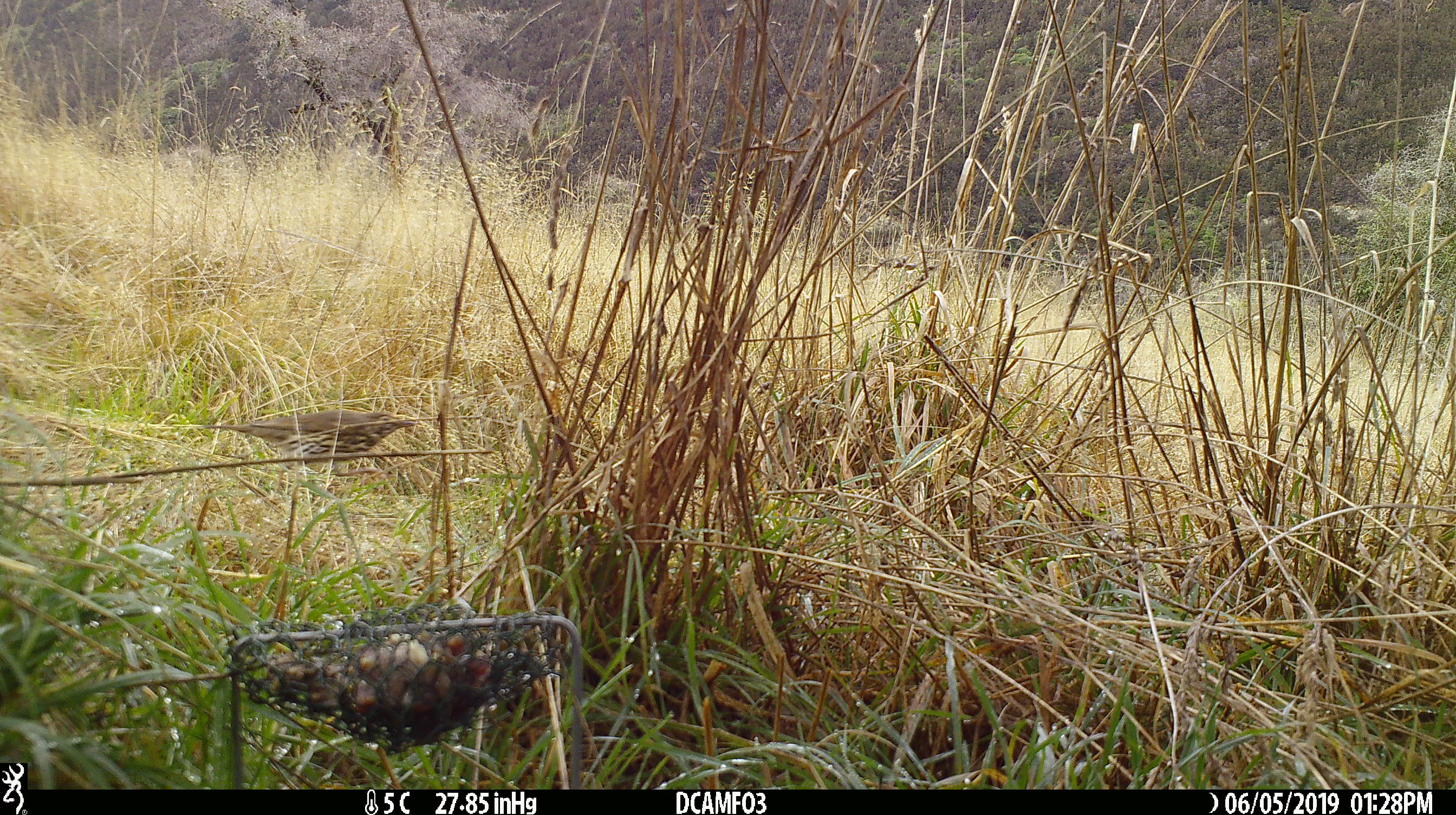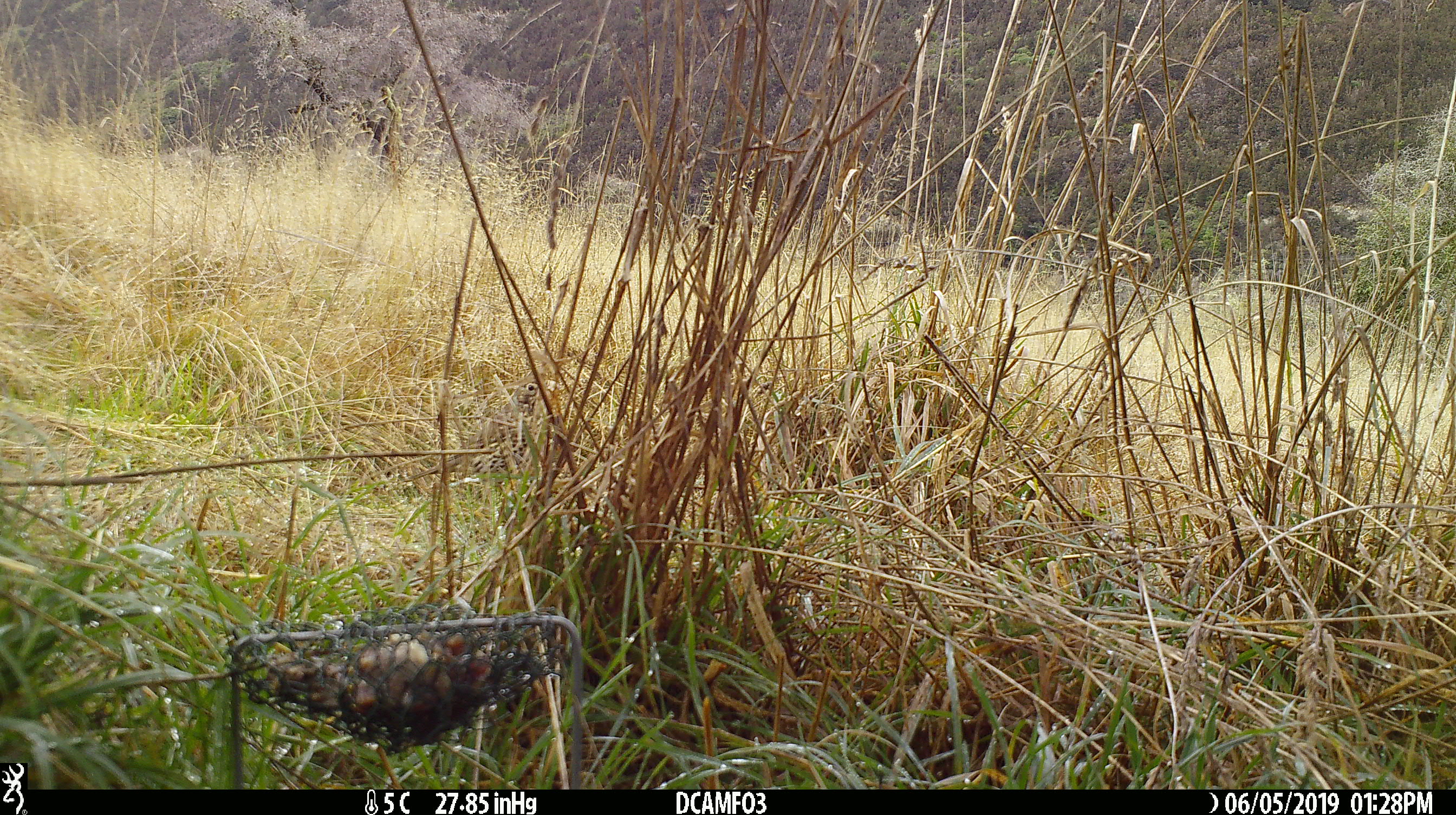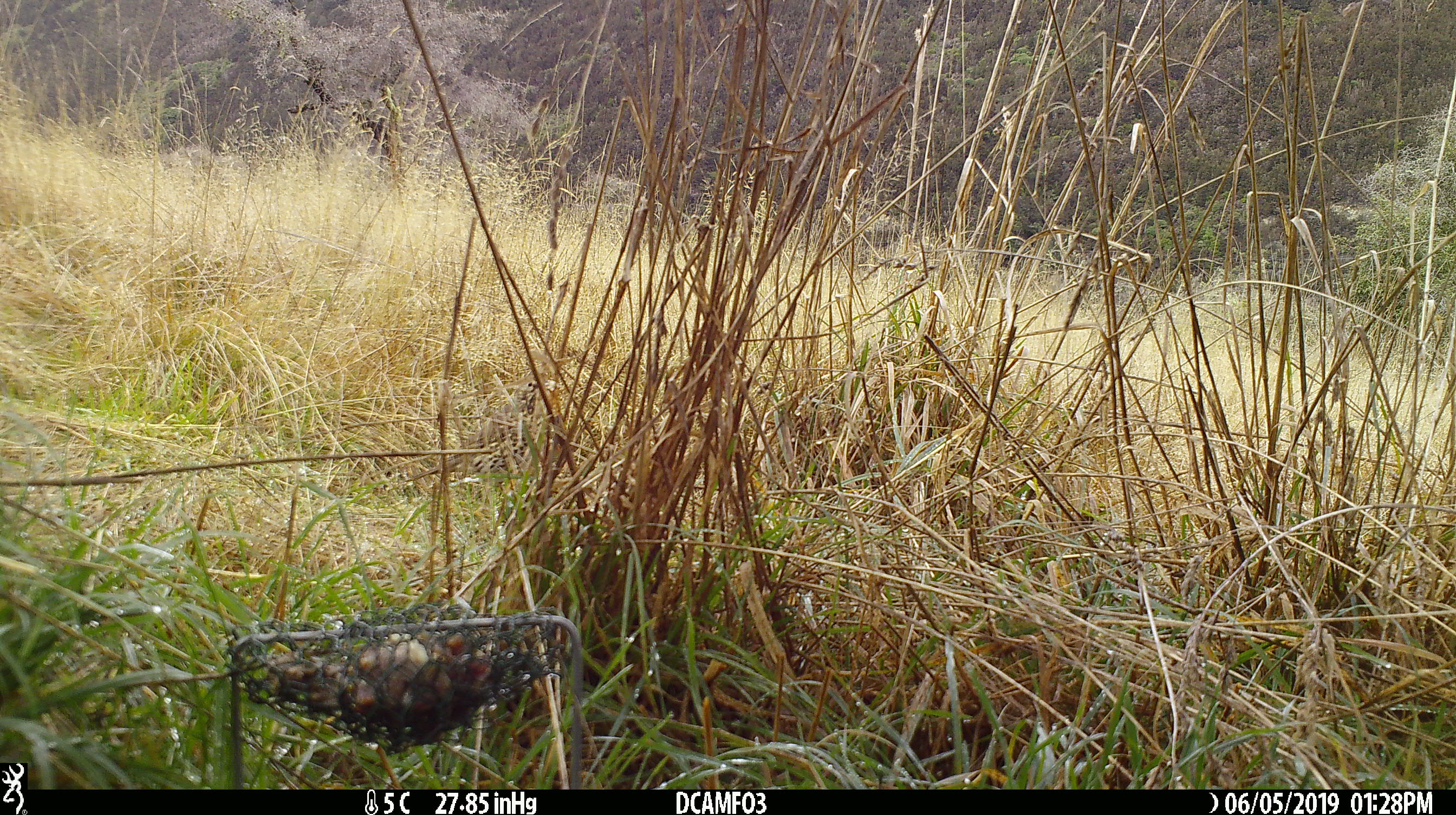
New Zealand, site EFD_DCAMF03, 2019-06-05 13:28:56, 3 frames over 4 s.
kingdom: Animalia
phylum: Chordata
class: Aves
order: Passeriformes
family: Turdidae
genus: Turdus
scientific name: Turdus philomelos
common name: song thrush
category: thrush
Thrush (song thrush) (Turdus philomelos).